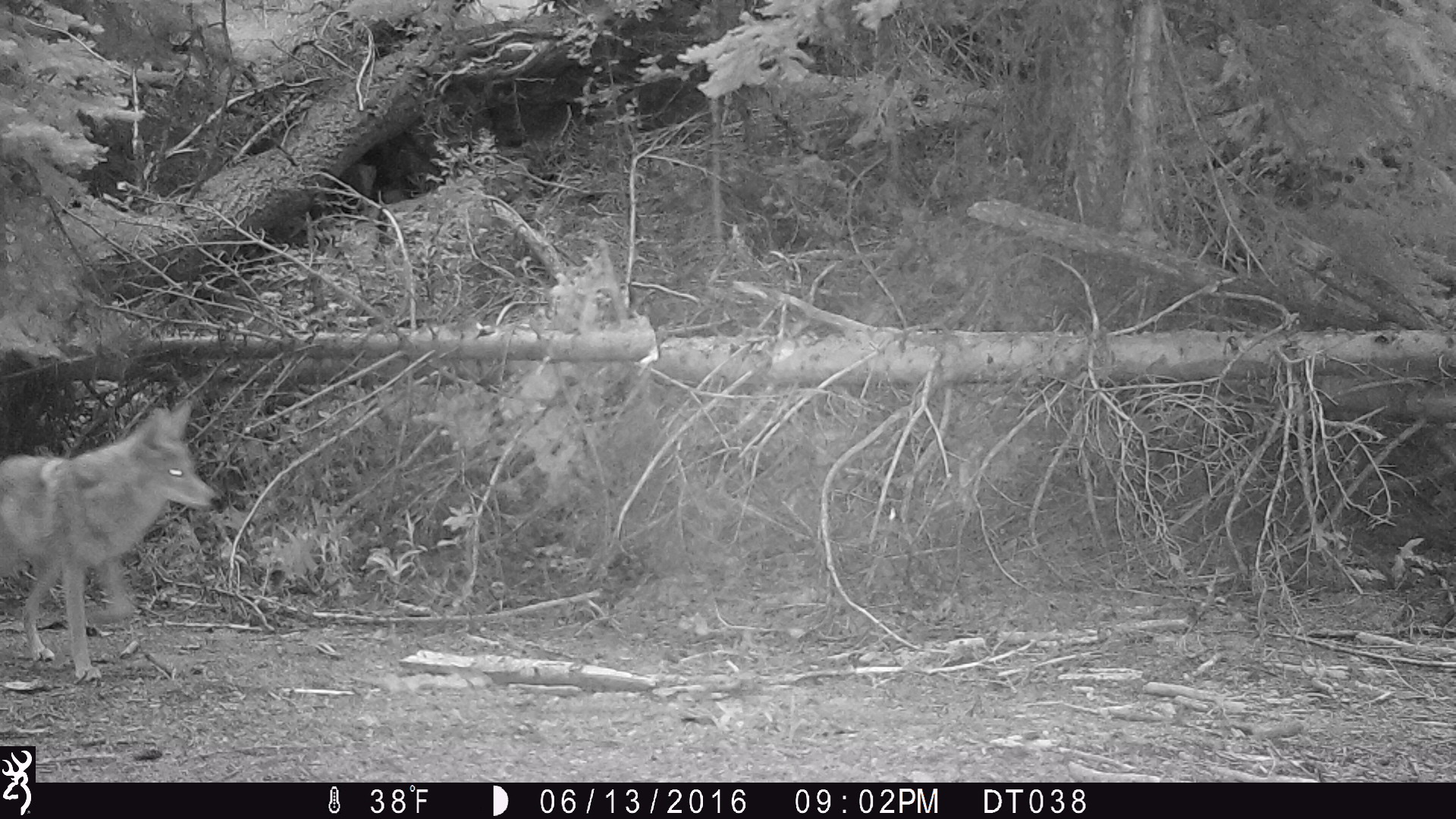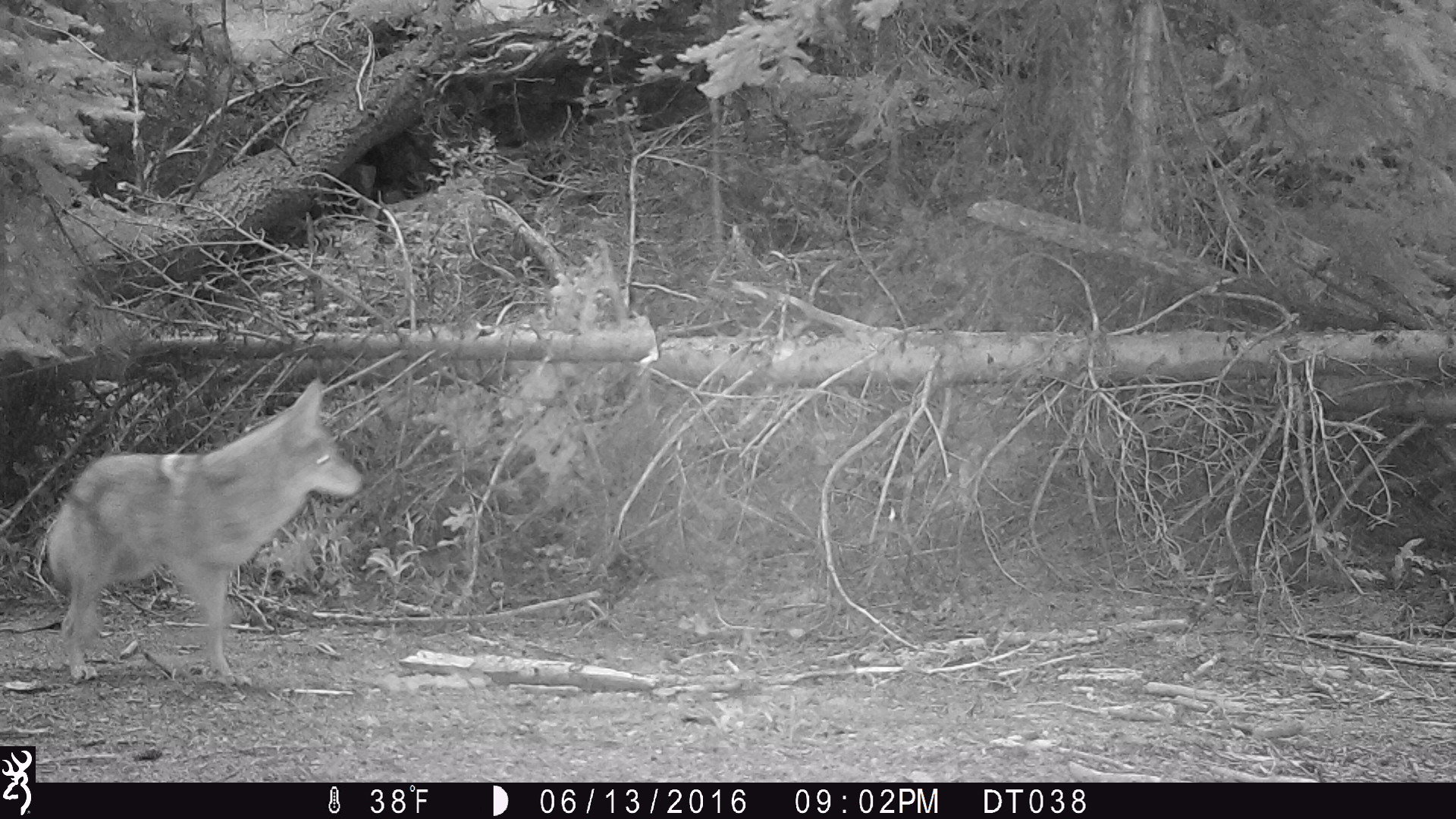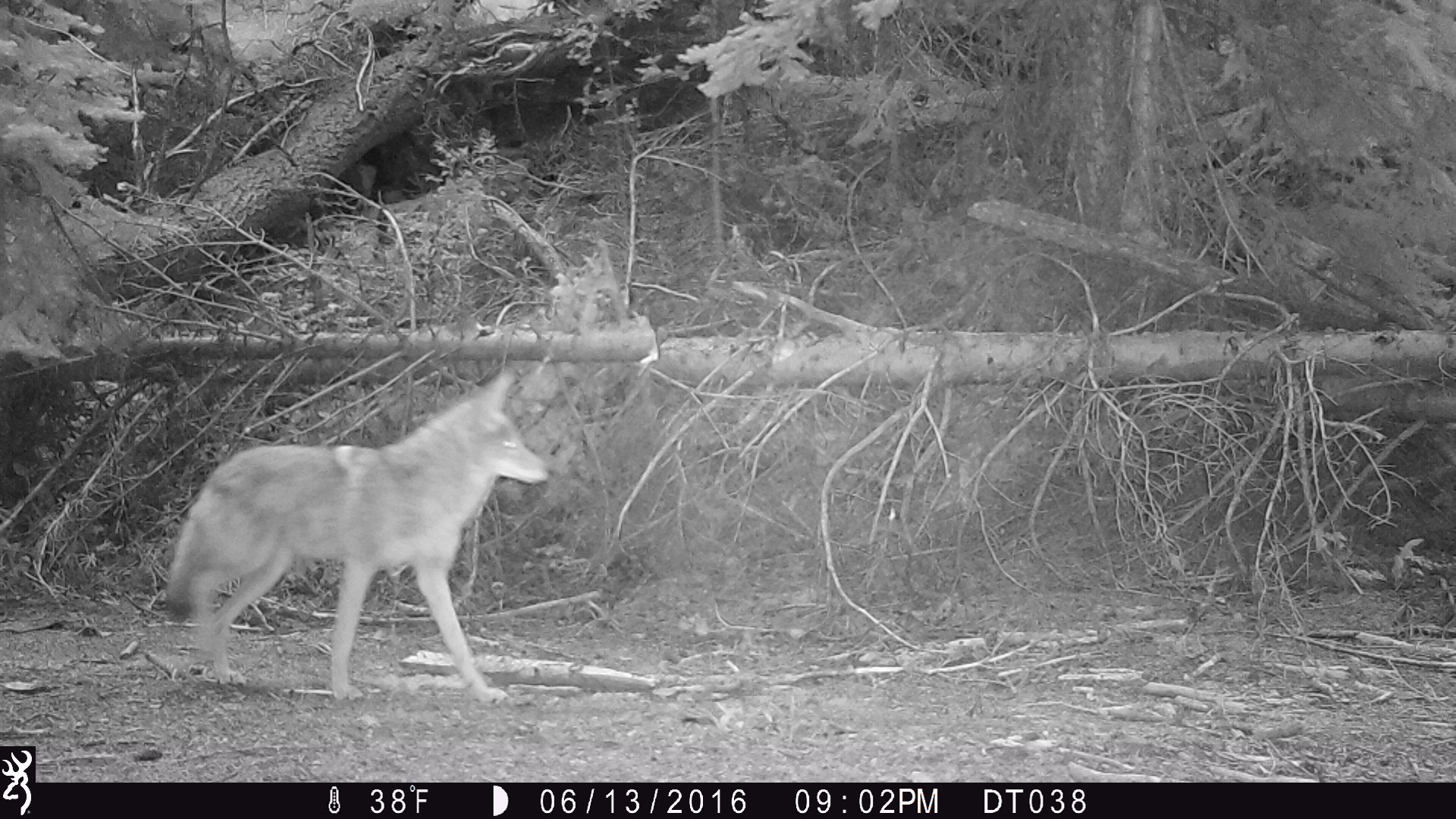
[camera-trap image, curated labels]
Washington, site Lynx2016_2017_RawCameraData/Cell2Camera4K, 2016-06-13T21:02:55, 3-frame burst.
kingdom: Animalia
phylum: Chordata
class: Mammalia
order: Carnivora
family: Canidae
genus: Canis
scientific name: Canis latrans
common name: coyote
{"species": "Canis latrans (coyote)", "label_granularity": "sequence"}